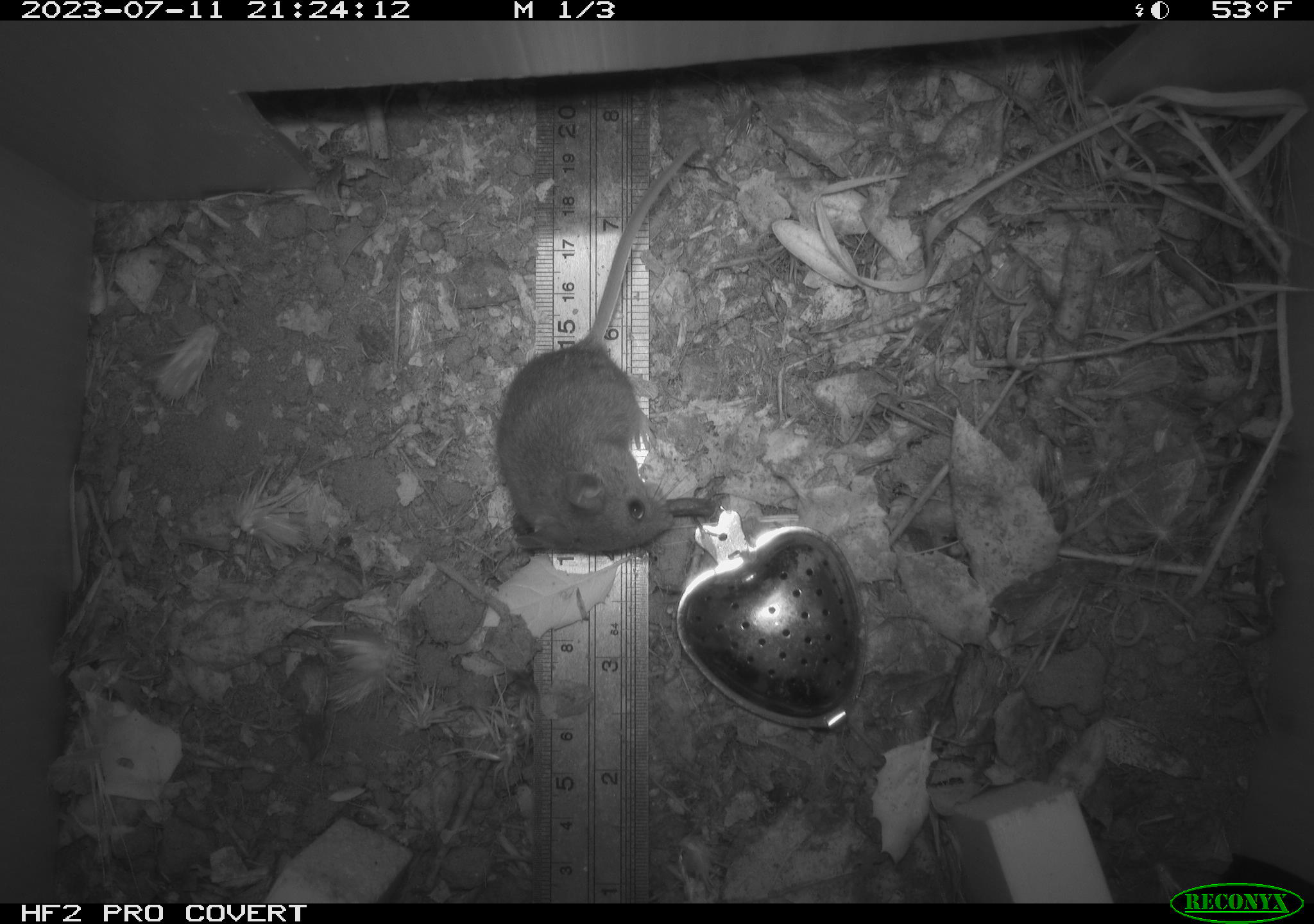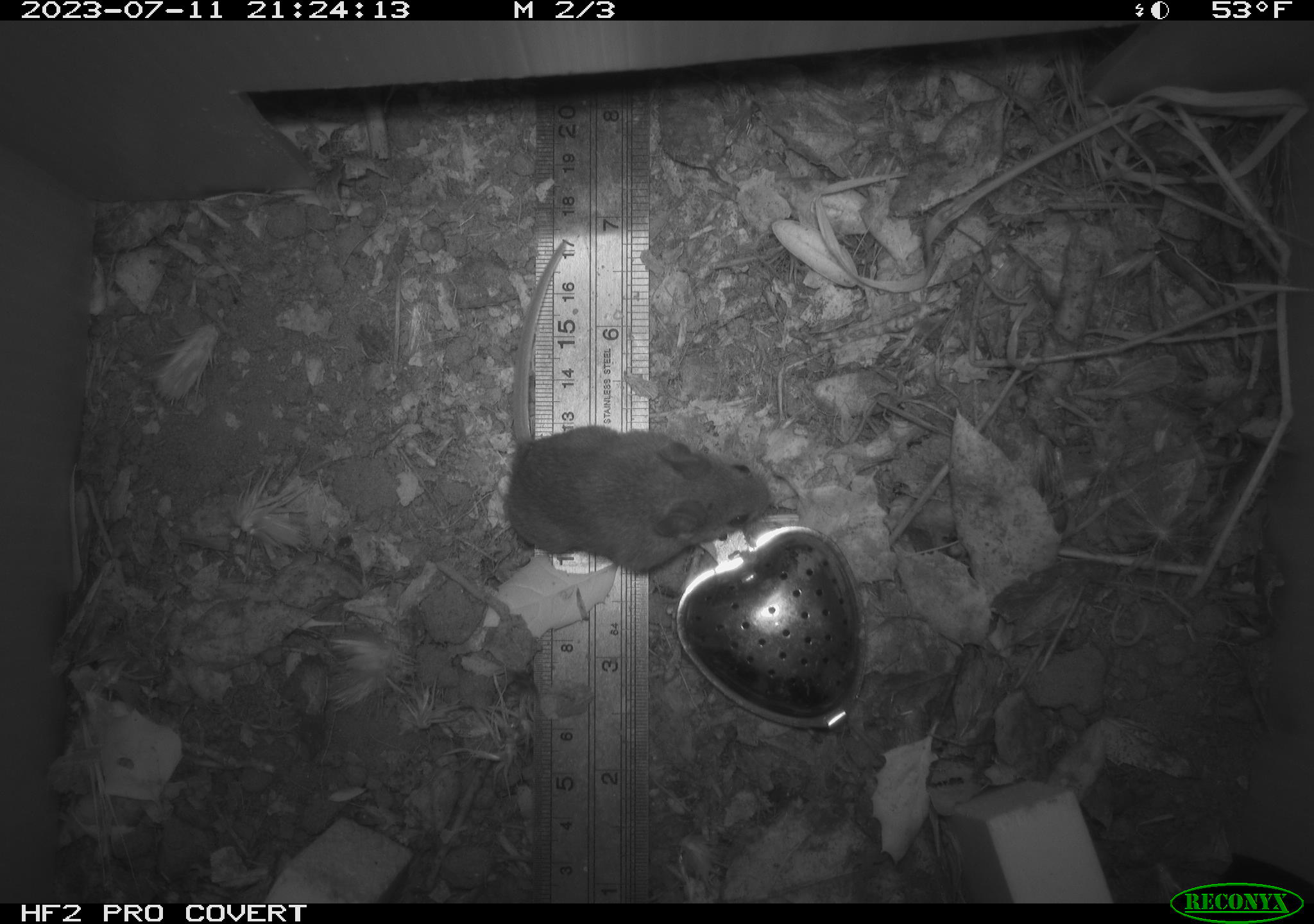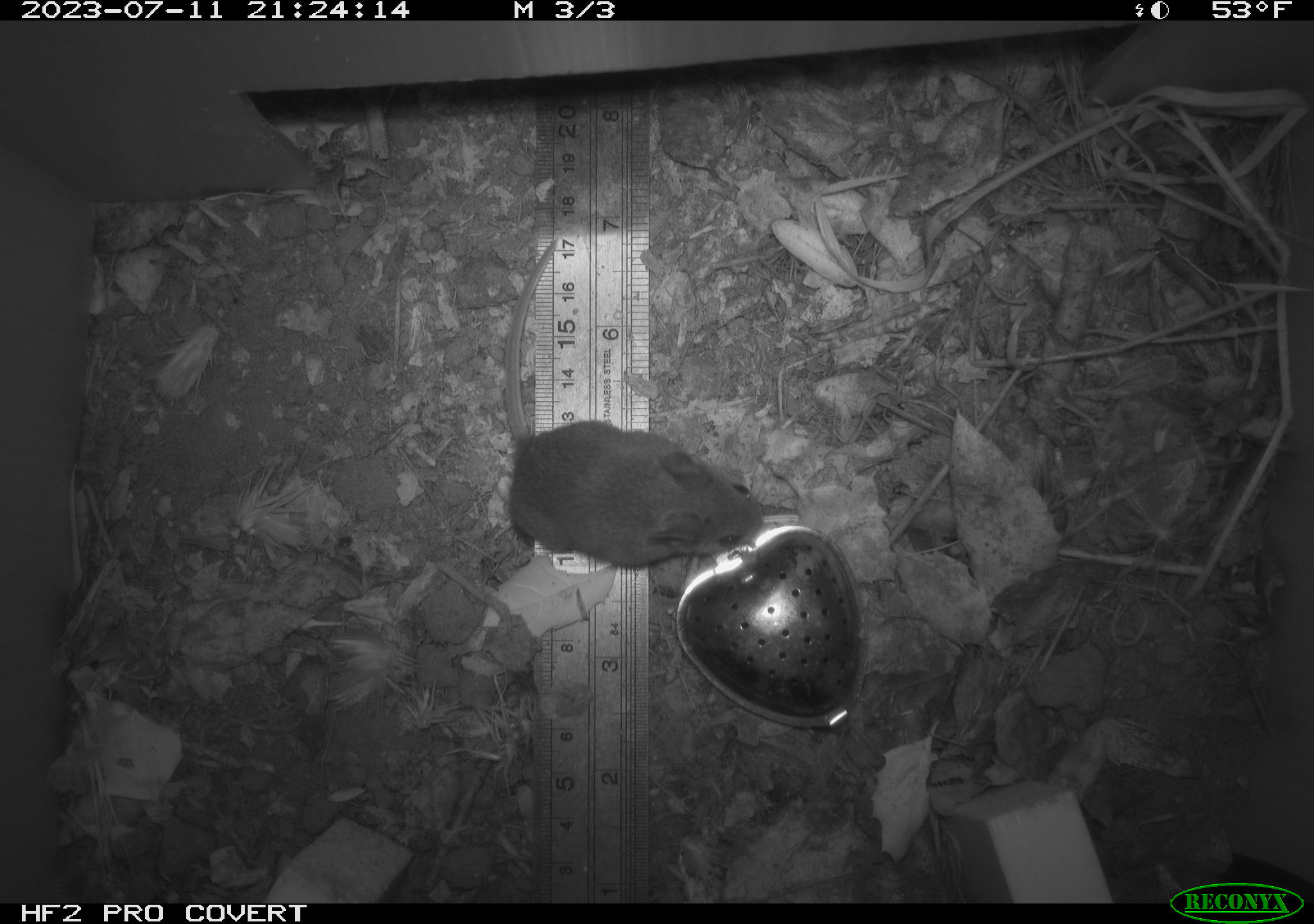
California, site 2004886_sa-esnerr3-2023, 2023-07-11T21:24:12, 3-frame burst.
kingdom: Animalia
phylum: Chordata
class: Mammalia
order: Rodentia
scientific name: Rodentia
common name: mouse species